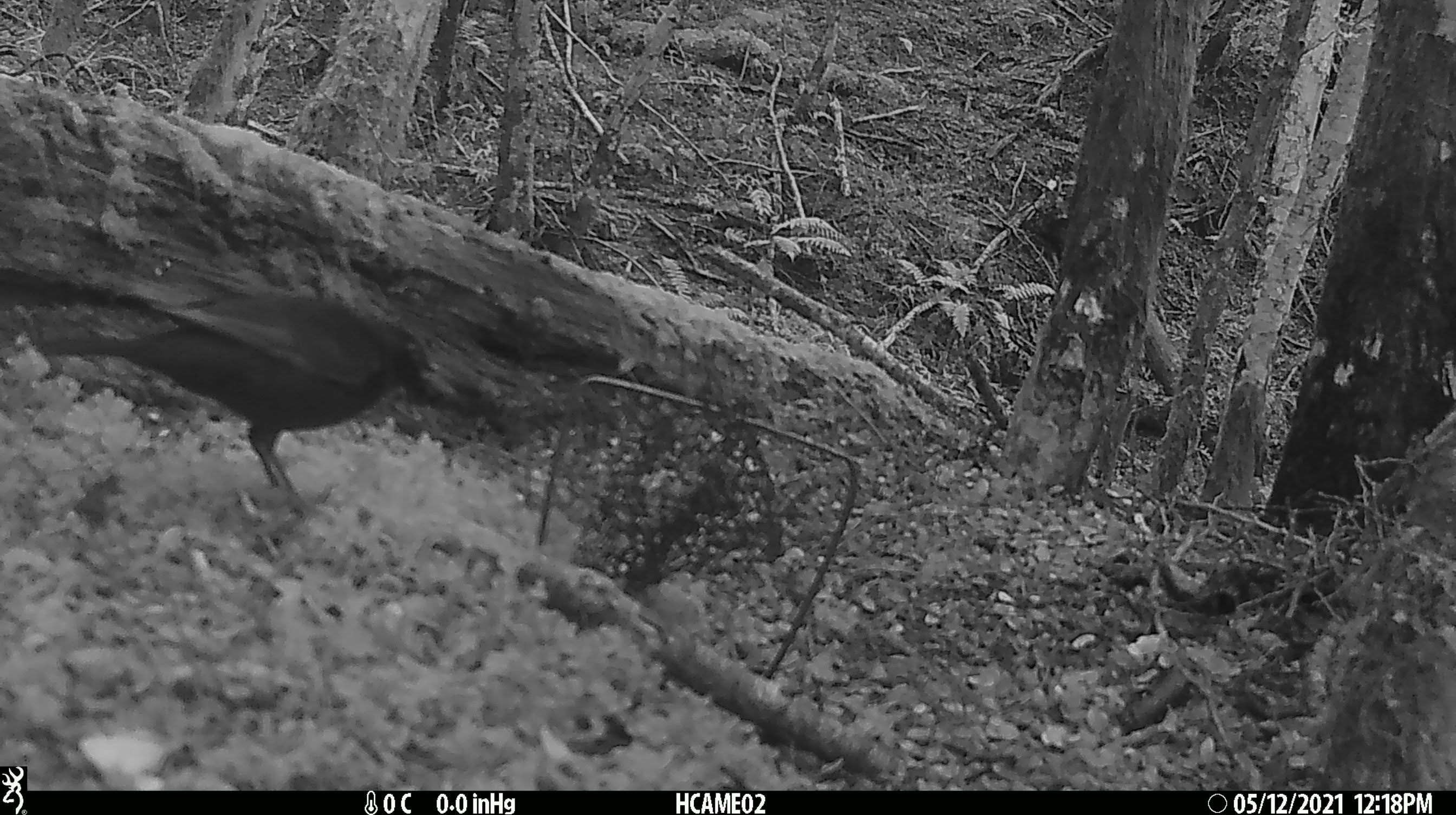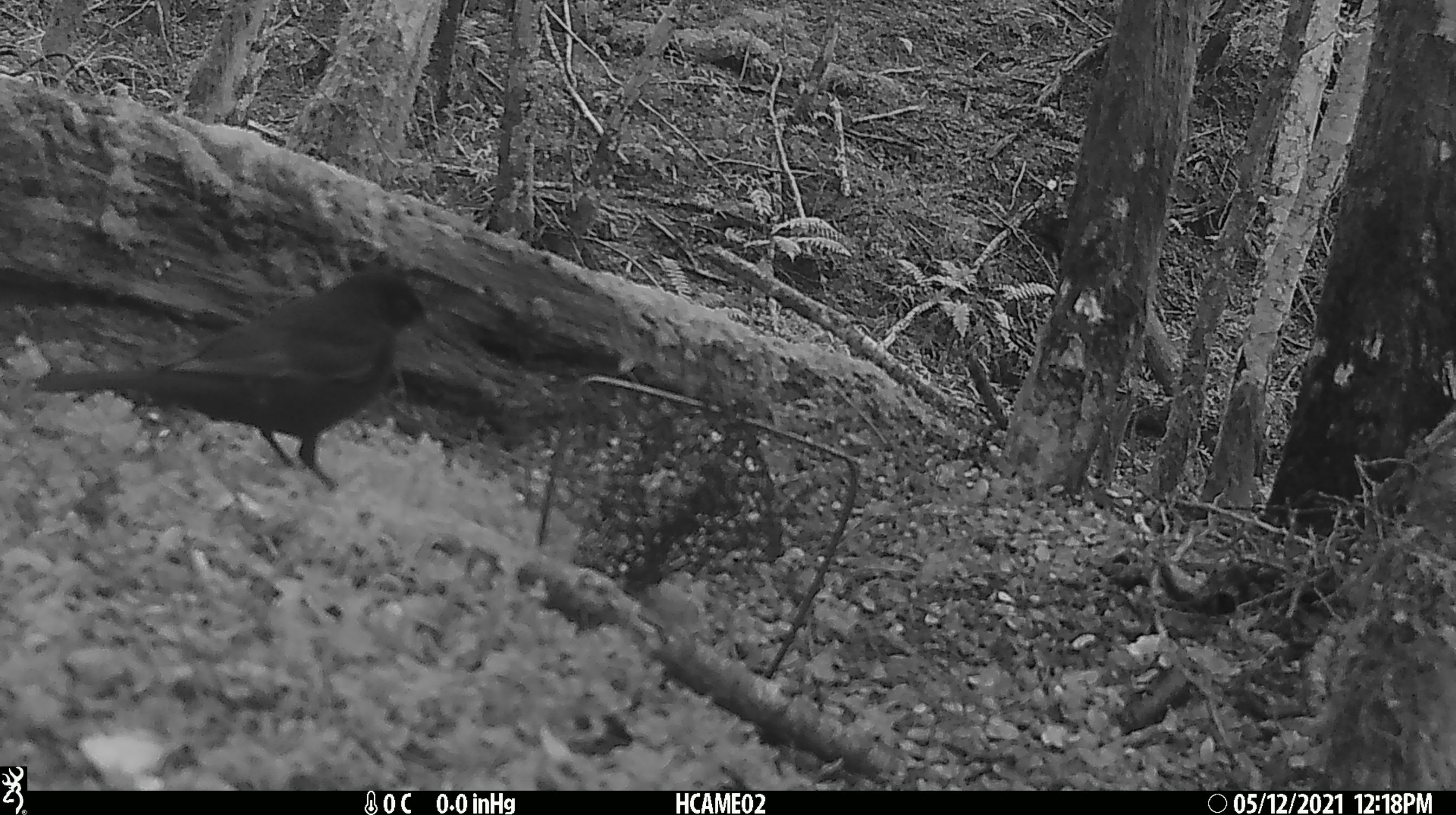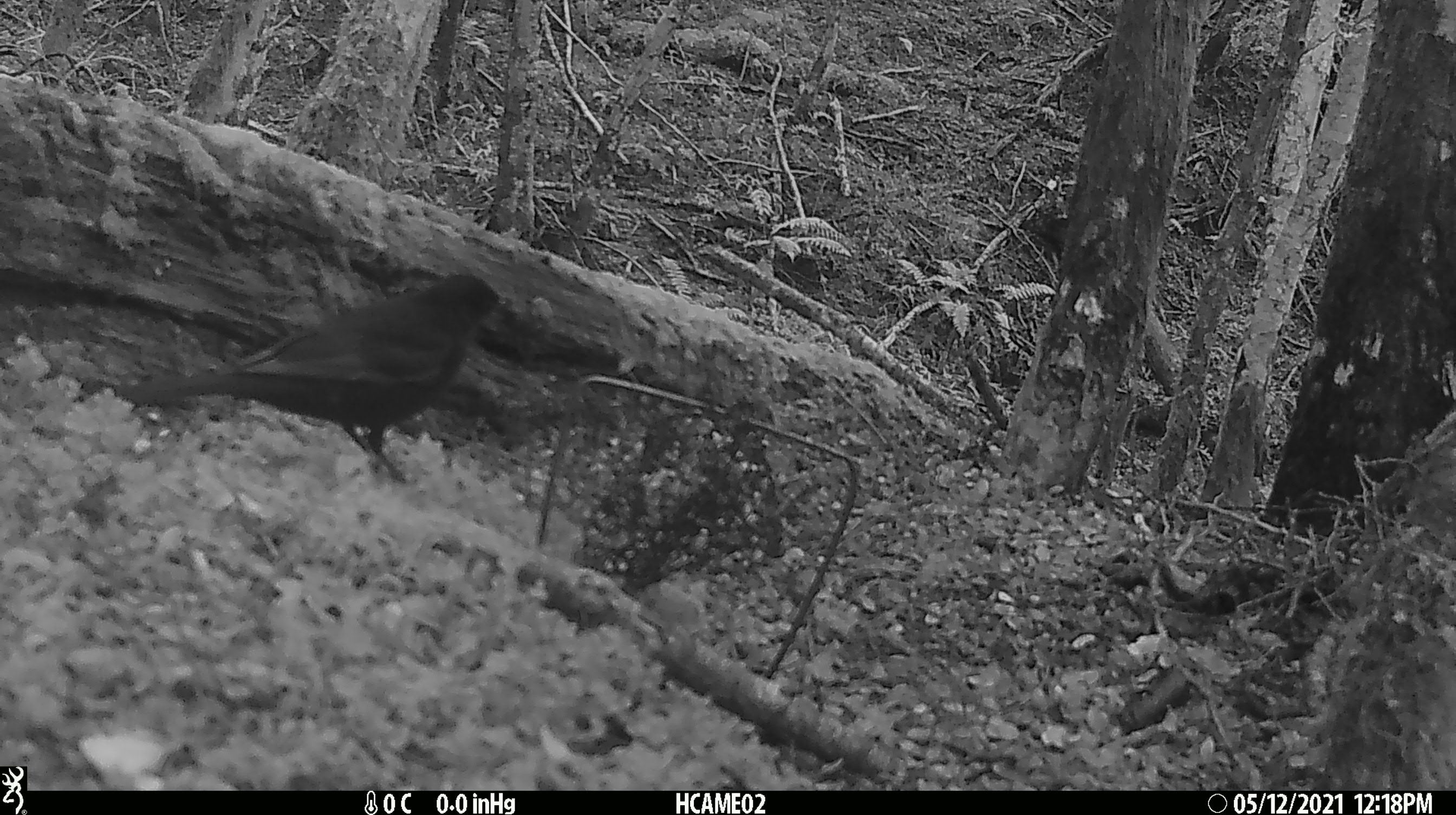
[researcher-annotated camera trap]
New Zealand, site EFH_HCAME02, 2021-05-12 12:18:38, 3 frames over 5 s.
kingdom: Animalia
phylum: Chordata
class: Aves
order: Passeriformes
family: Turdidae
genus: Turdus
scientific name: Turdus merula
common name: eurasian blackbird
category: blackbird